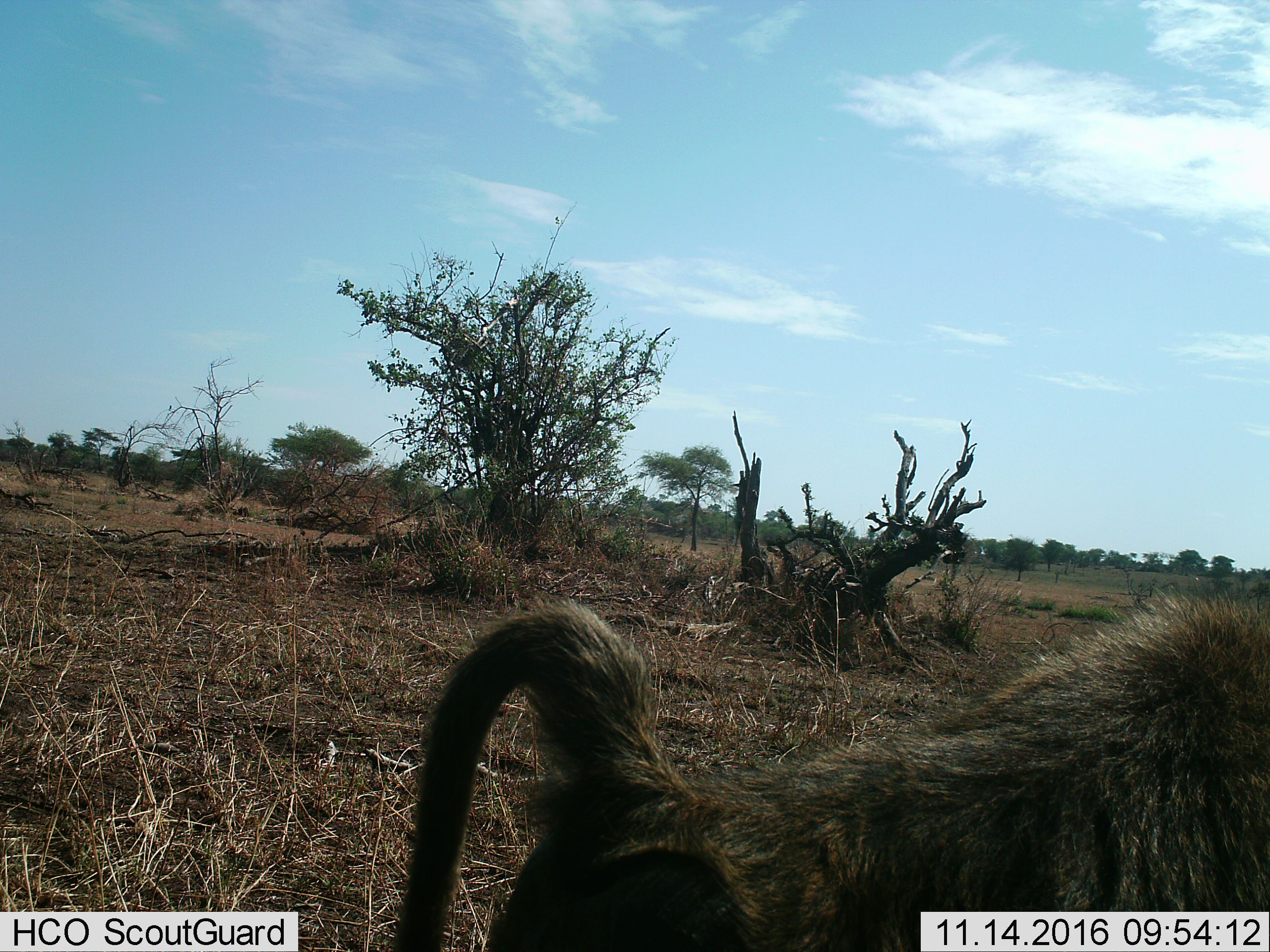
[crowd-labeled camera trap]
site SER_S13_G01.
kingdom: Animalia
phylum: Chordata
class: Mammalia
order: Primates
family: Cercopithecidae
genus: Papio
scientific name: Papio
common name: baboon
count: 1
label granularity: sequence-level